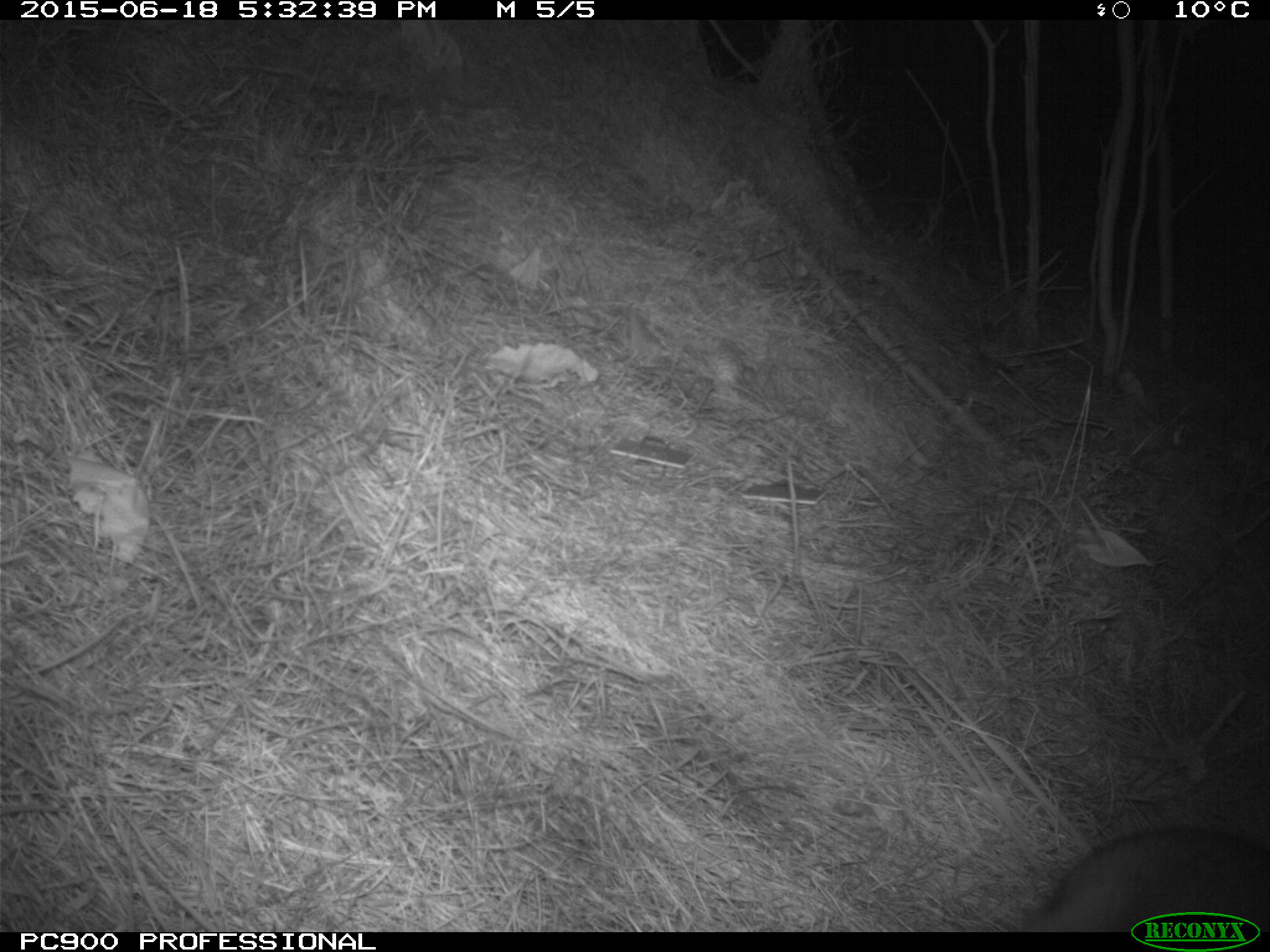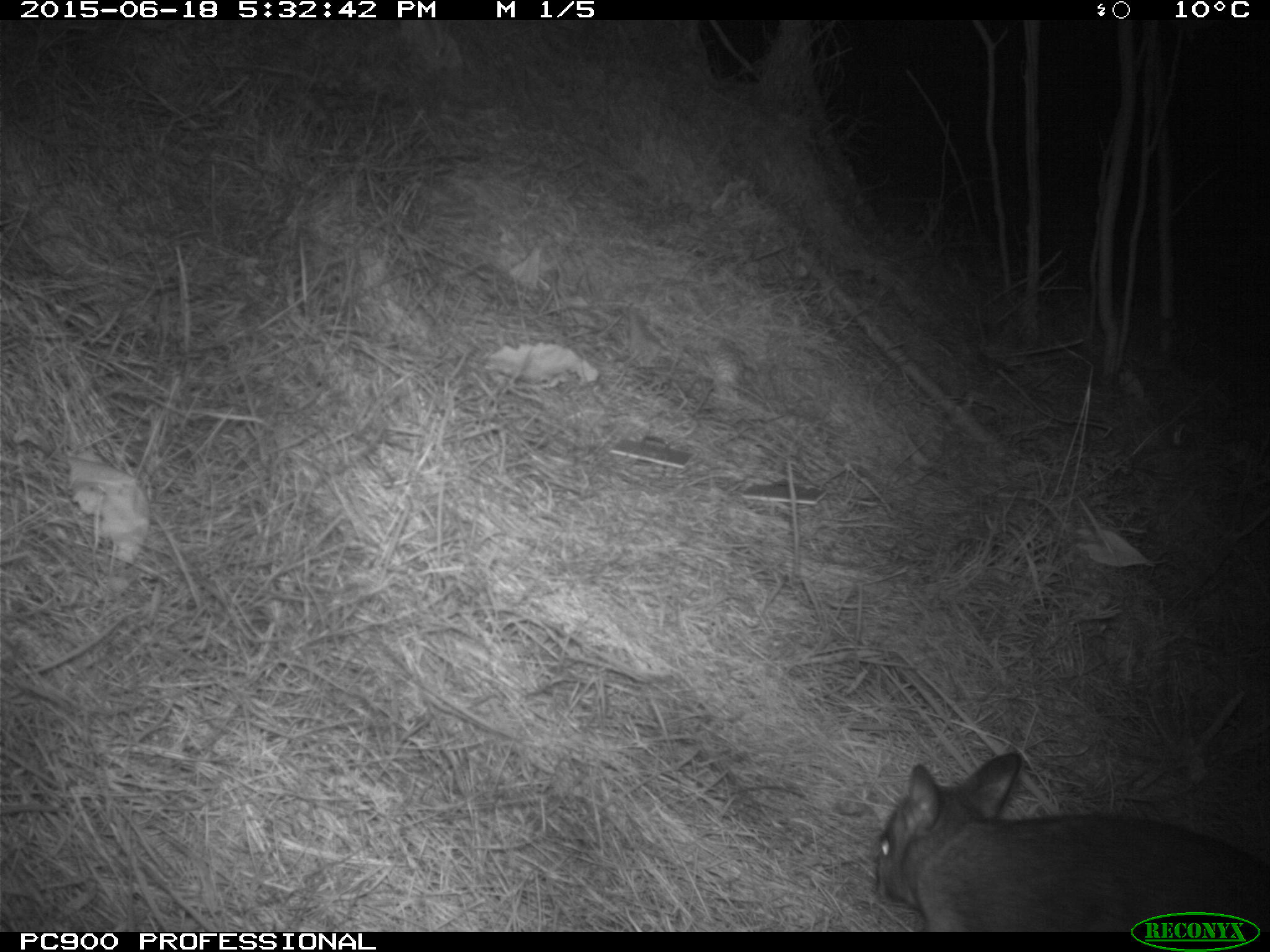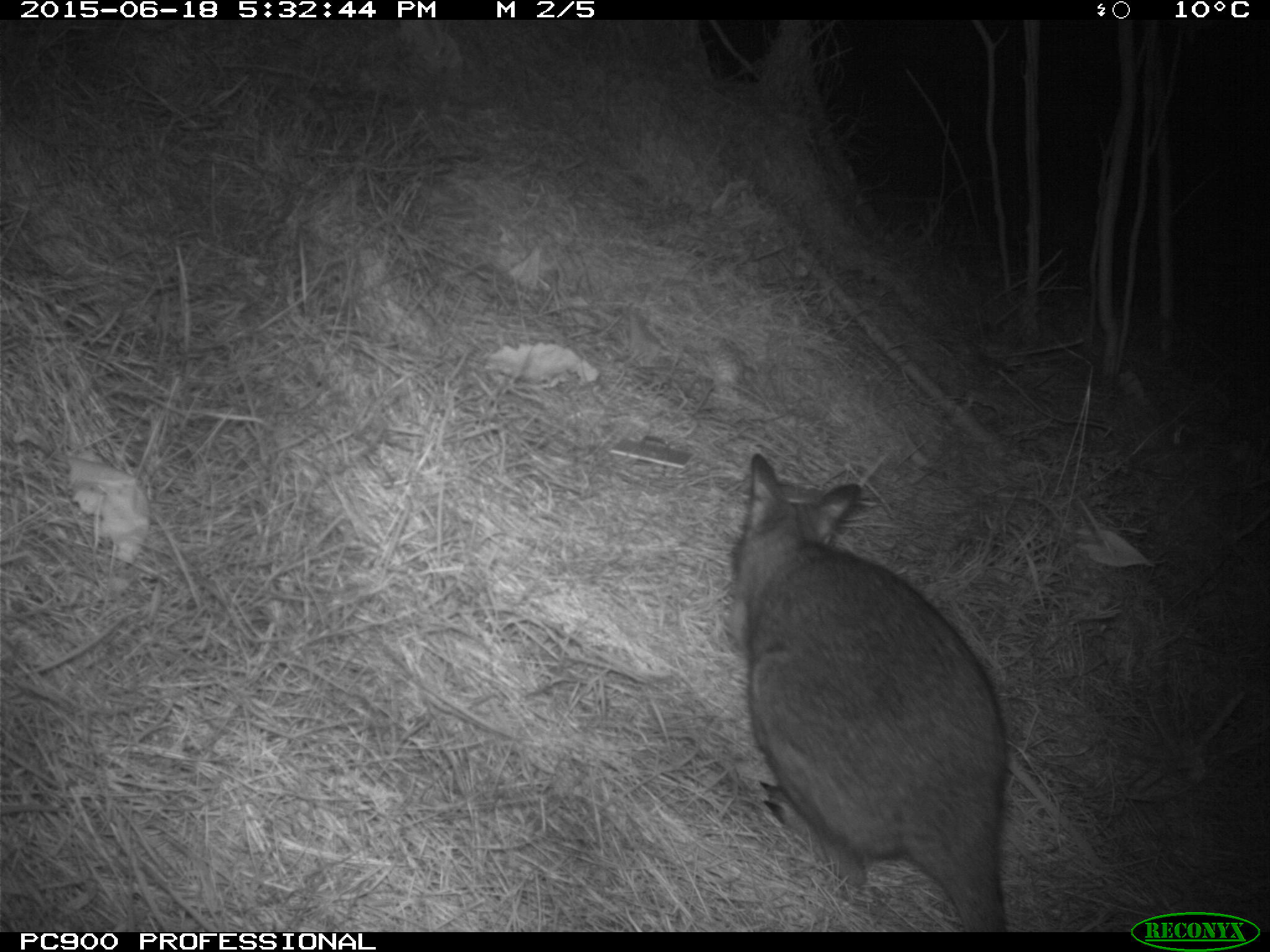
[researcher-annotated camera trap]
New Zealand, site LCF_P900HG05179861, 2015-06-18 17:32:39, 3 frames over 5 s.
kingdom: Animalia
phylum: Chordata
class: Mammalia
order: Diprotodontia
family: Macropodidae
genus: Notamacropus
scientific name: Notamacropus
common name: wallaby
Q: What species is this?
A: Wallaby (Notamacropus).